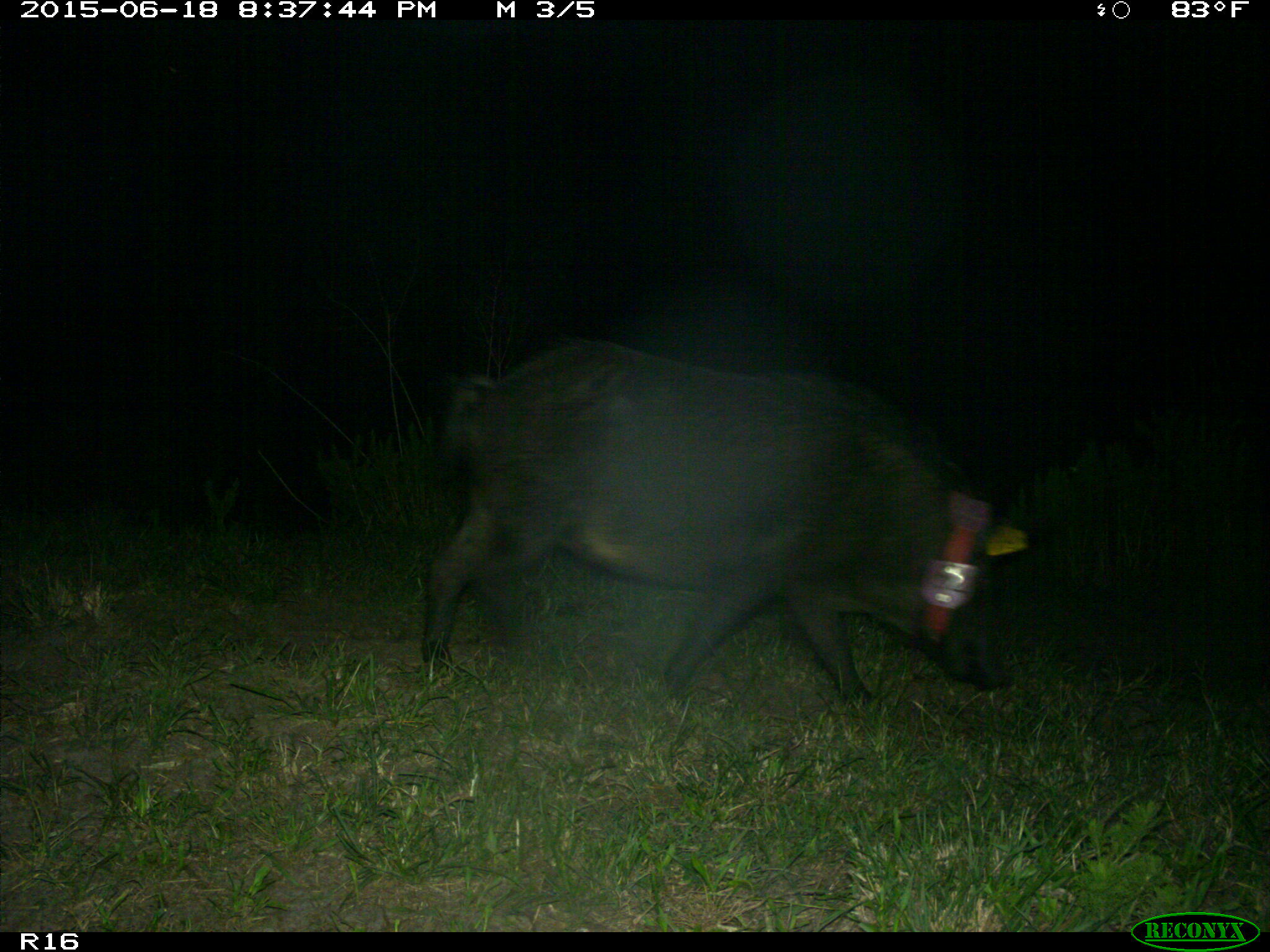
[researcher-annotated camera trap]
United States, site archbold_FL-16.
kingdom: Animalia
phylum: Chordata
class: Mammalia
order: Artiodactyla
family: Suidae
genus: Sus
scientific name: Sus scrofa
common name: wild boar